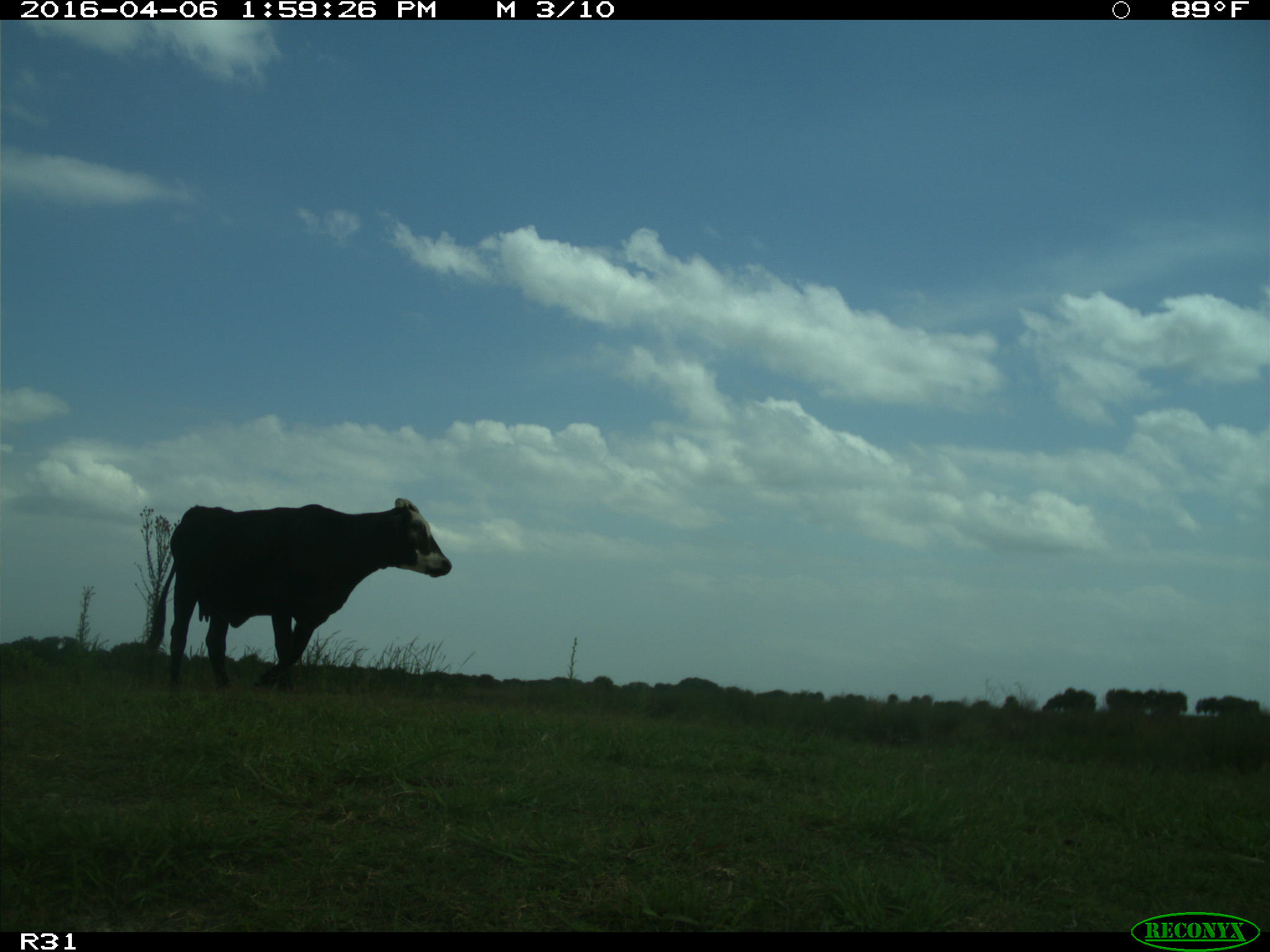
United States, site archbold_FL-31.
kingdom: Animalia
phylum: Chordata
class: Mammalia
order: Artiodactyla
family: Bovidae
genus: Bos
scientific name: Bos taurus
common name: domestic cow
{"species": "Bos taurus (domestic cow)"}